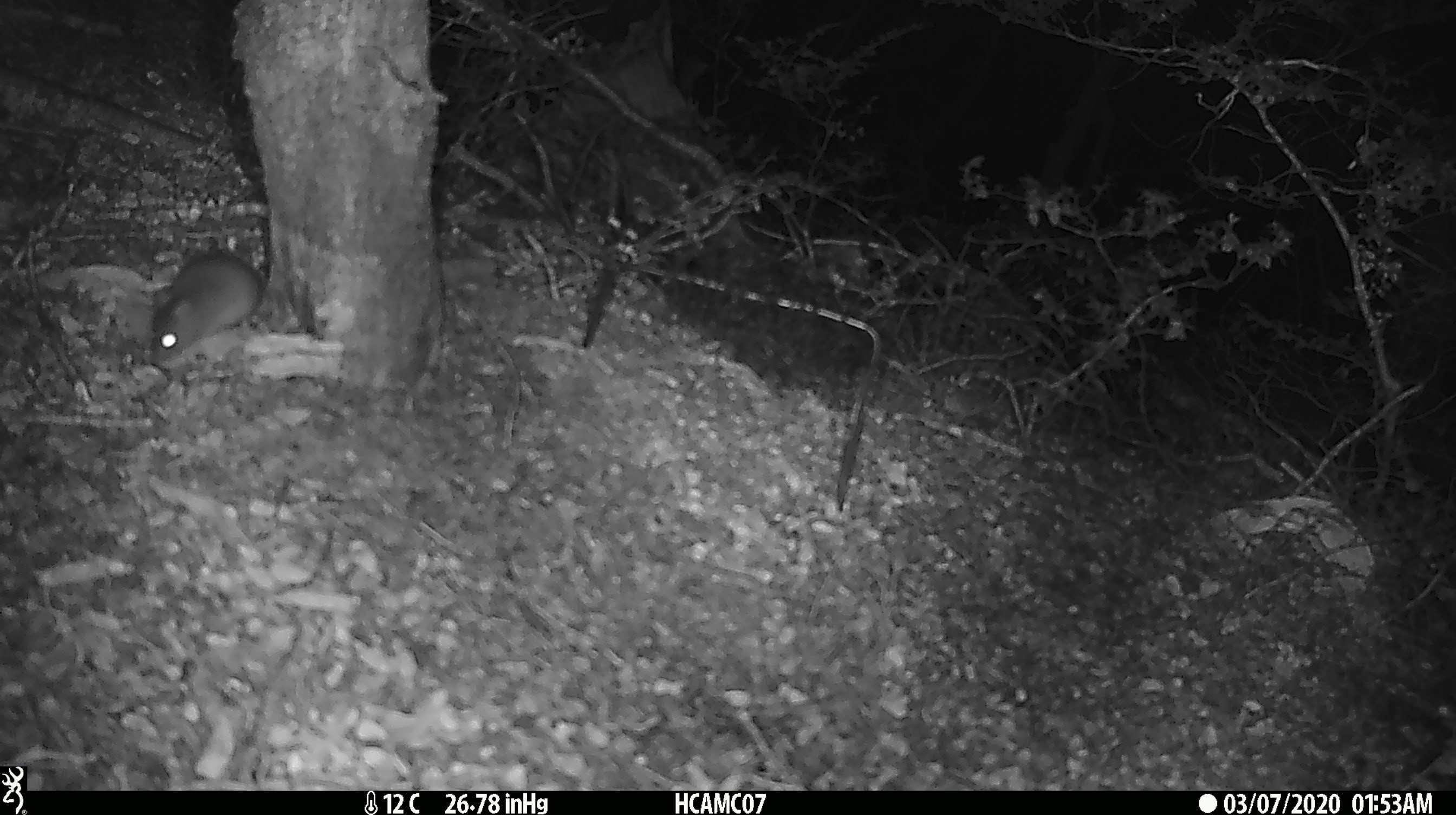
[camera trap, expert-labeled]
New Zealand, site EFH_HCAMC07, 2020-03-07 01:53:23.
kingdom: Animalia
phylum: Chordata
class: Mammalia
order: Rodentia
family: Muridae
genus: Mus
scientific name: Mus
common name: mouse